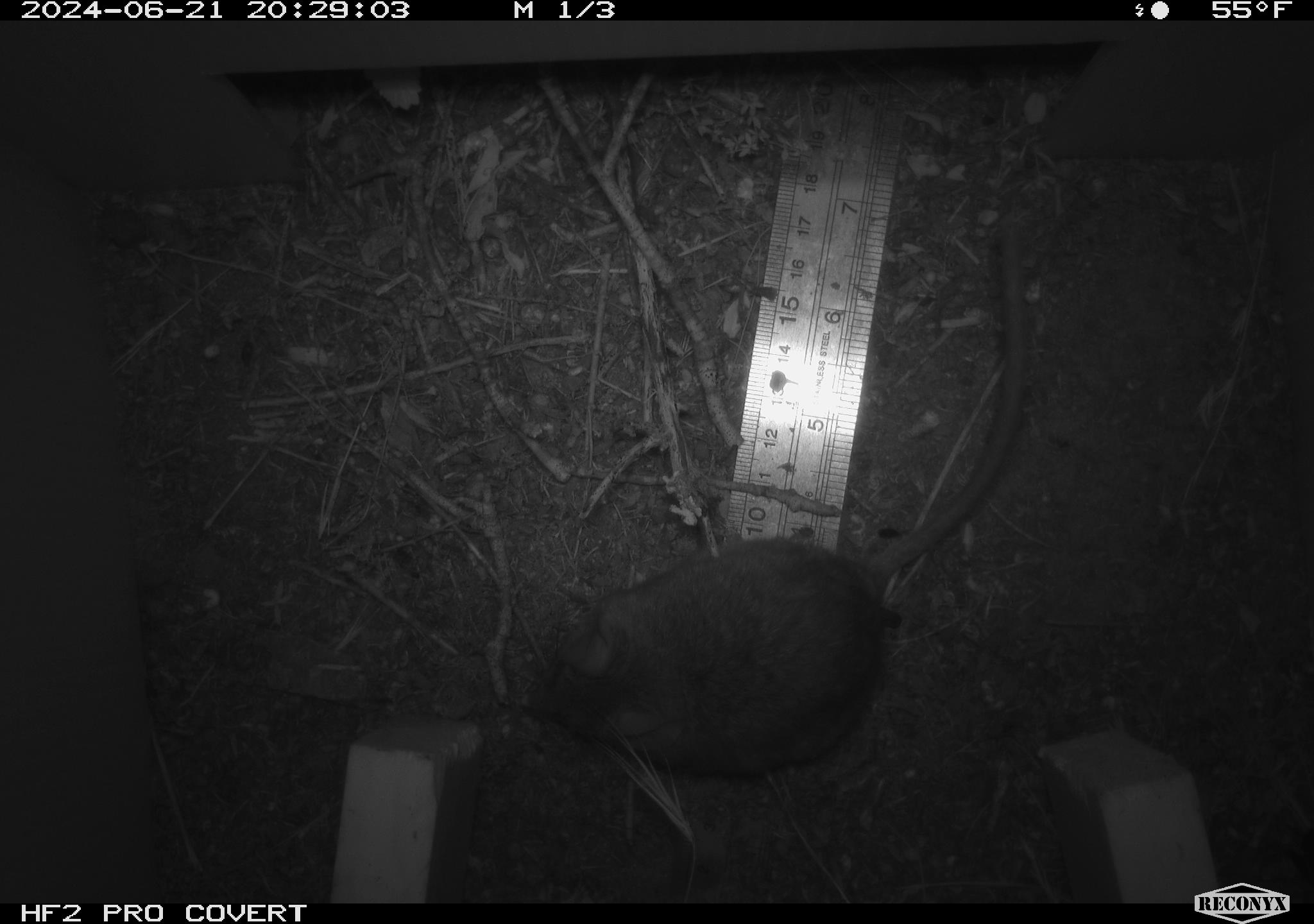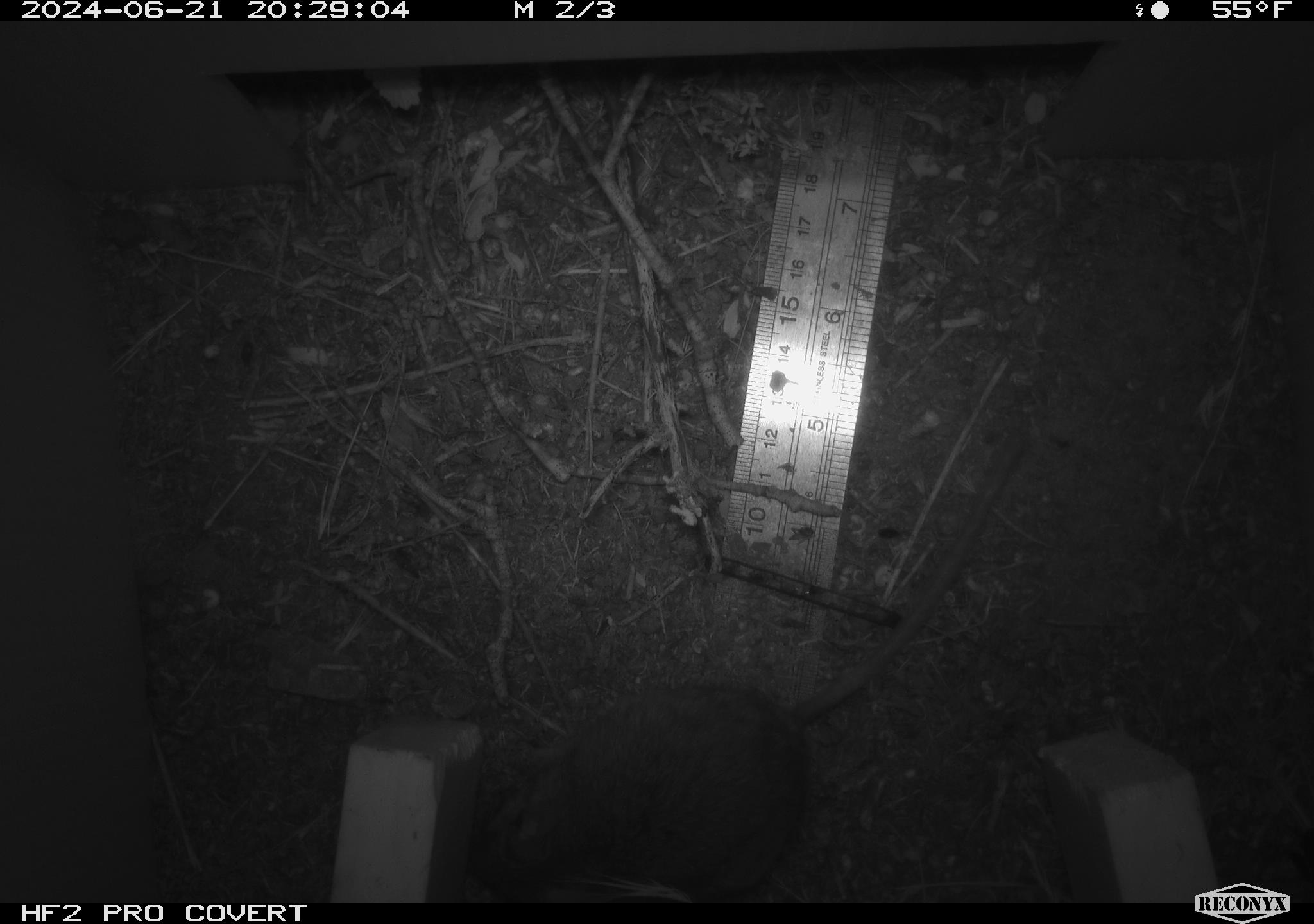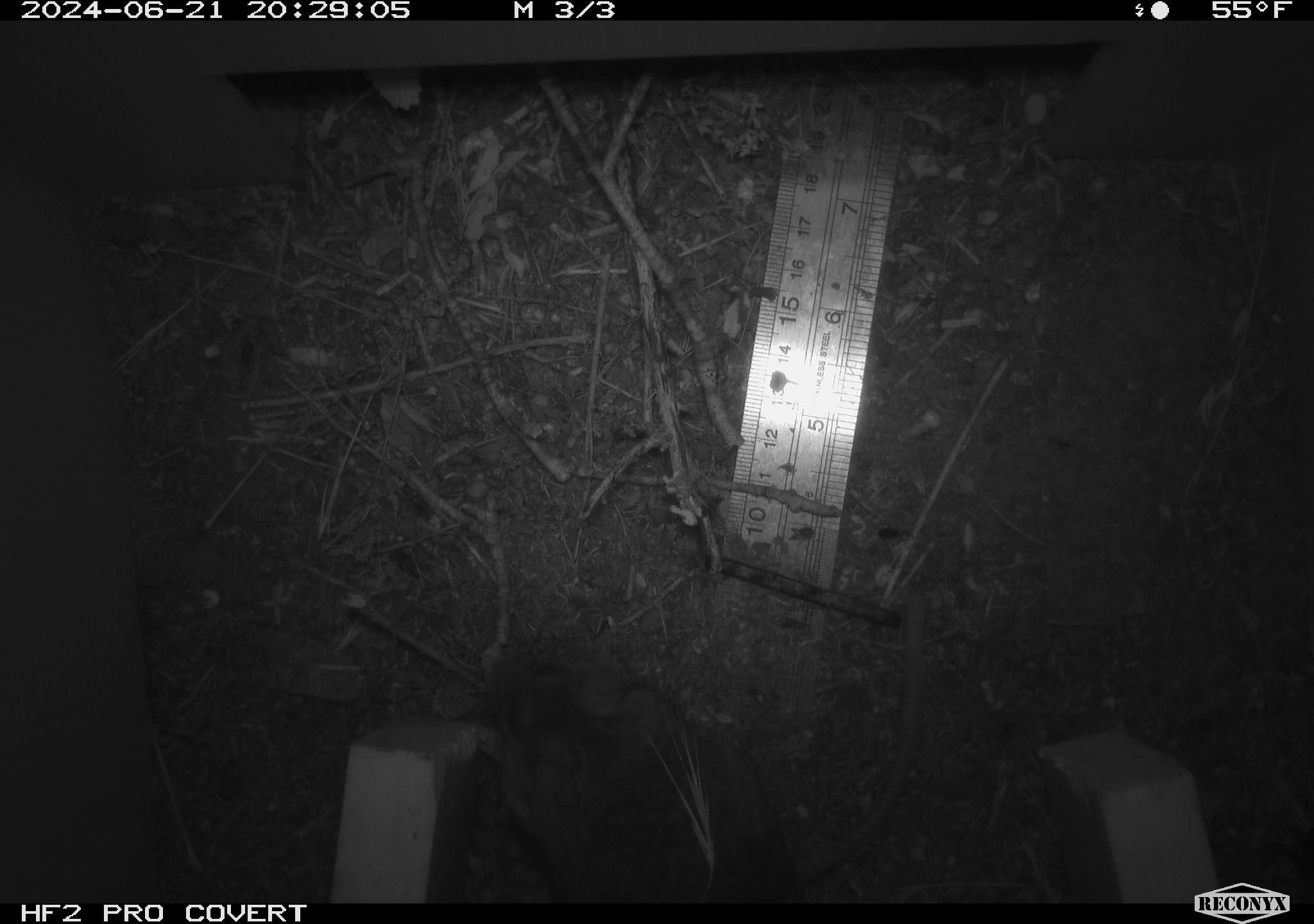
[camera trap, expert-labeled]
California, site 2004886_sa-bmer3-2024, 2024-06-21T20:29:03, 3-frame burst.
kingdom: Animalia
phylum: Chordata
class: Mammalia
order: Rodentia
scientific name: Rodentia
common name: mouse species